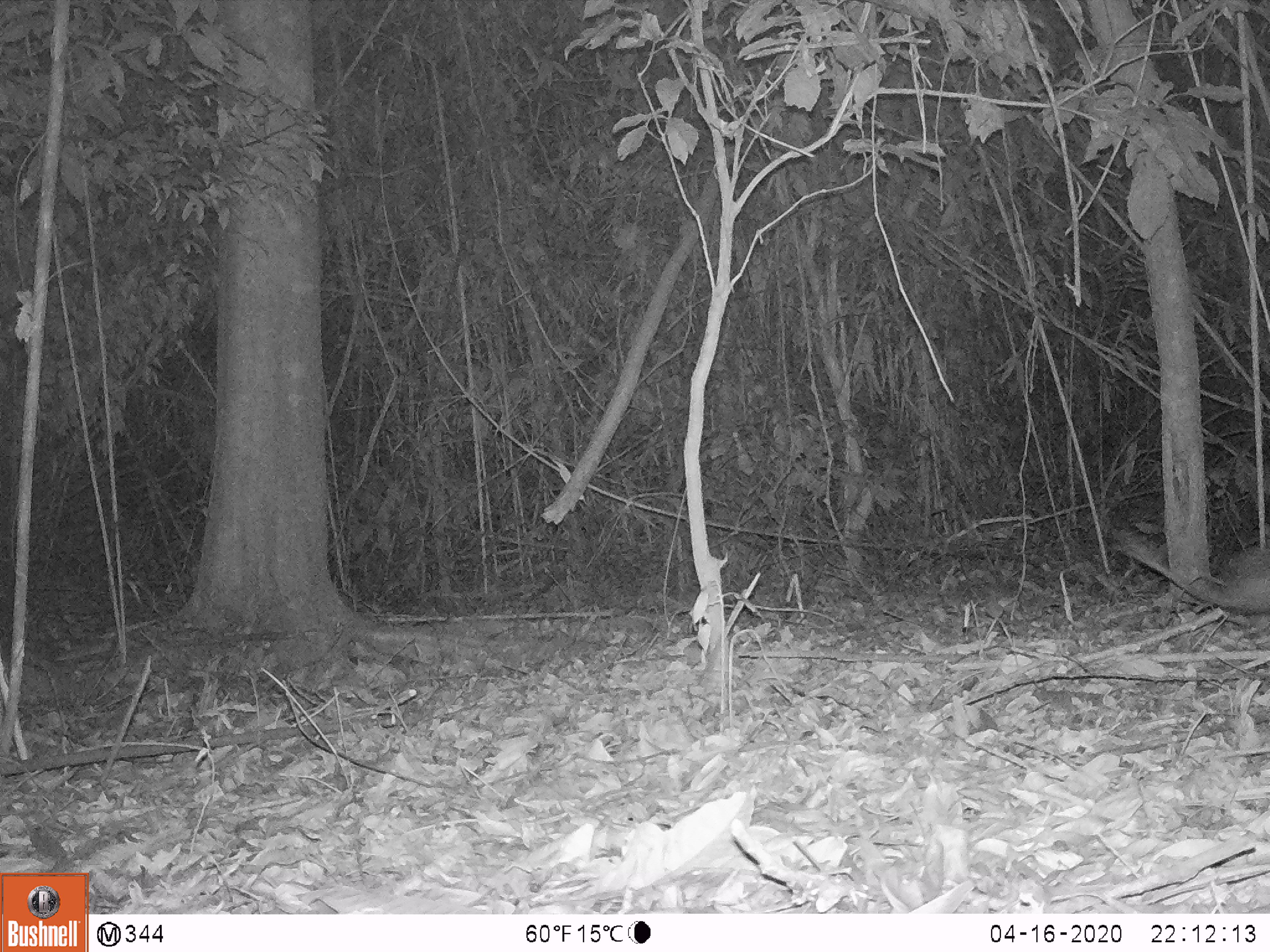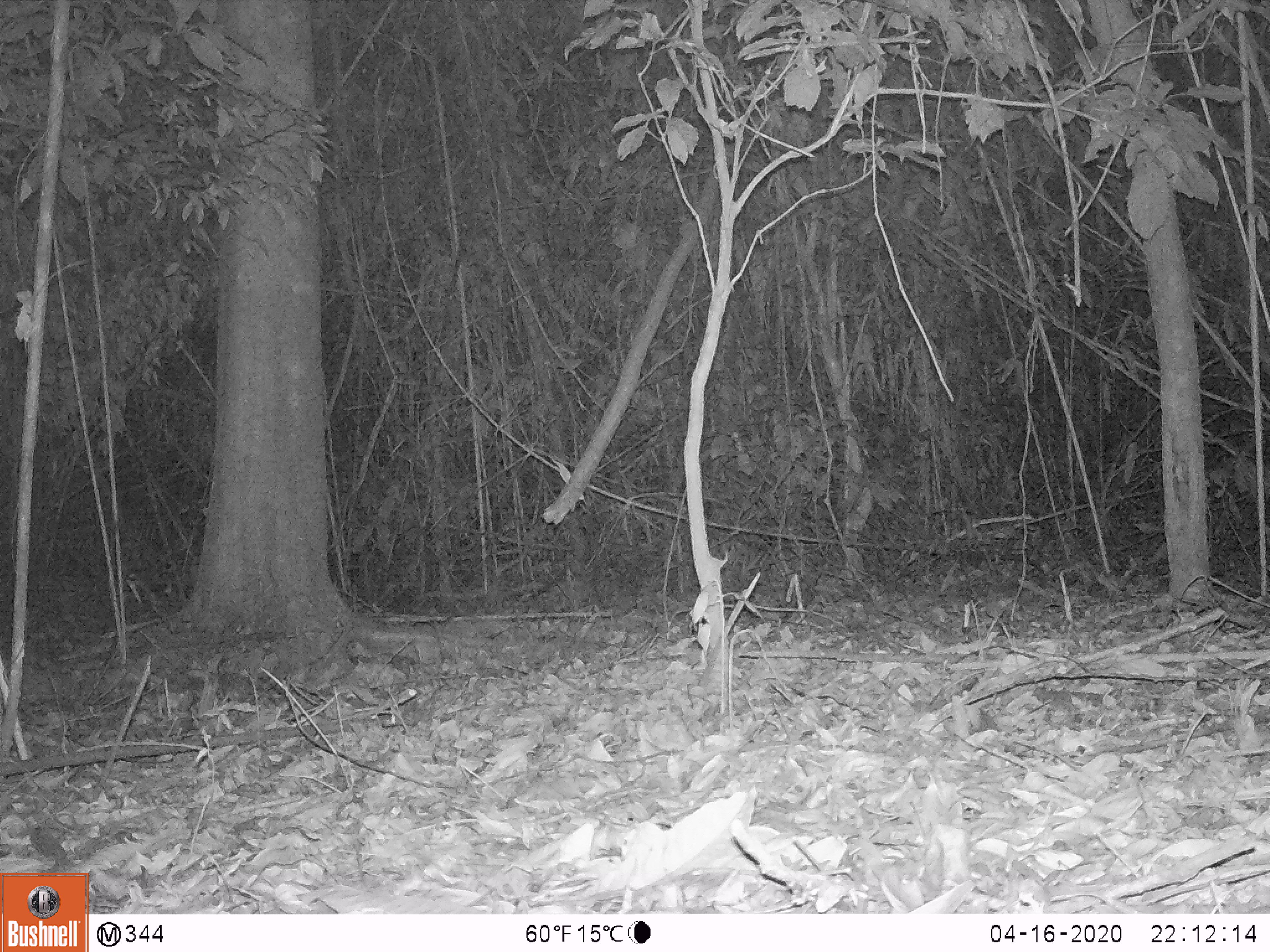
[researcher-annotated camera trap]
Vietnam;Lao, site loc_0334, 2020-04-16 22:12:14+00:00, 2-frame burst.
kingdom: Animalia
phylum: Chordata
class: Mammalia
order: Rodentia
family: Hystricidae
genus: Atherurus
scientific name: Atherurus macrourus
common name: asiatic brush-tailed porcupine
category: asiatic brush tailed porcupine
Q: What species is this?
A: Asiatic brush tailed porcupine (asiatic brush-tailed porcupine) (Atherurus macrourus).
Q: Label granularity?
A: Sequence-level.